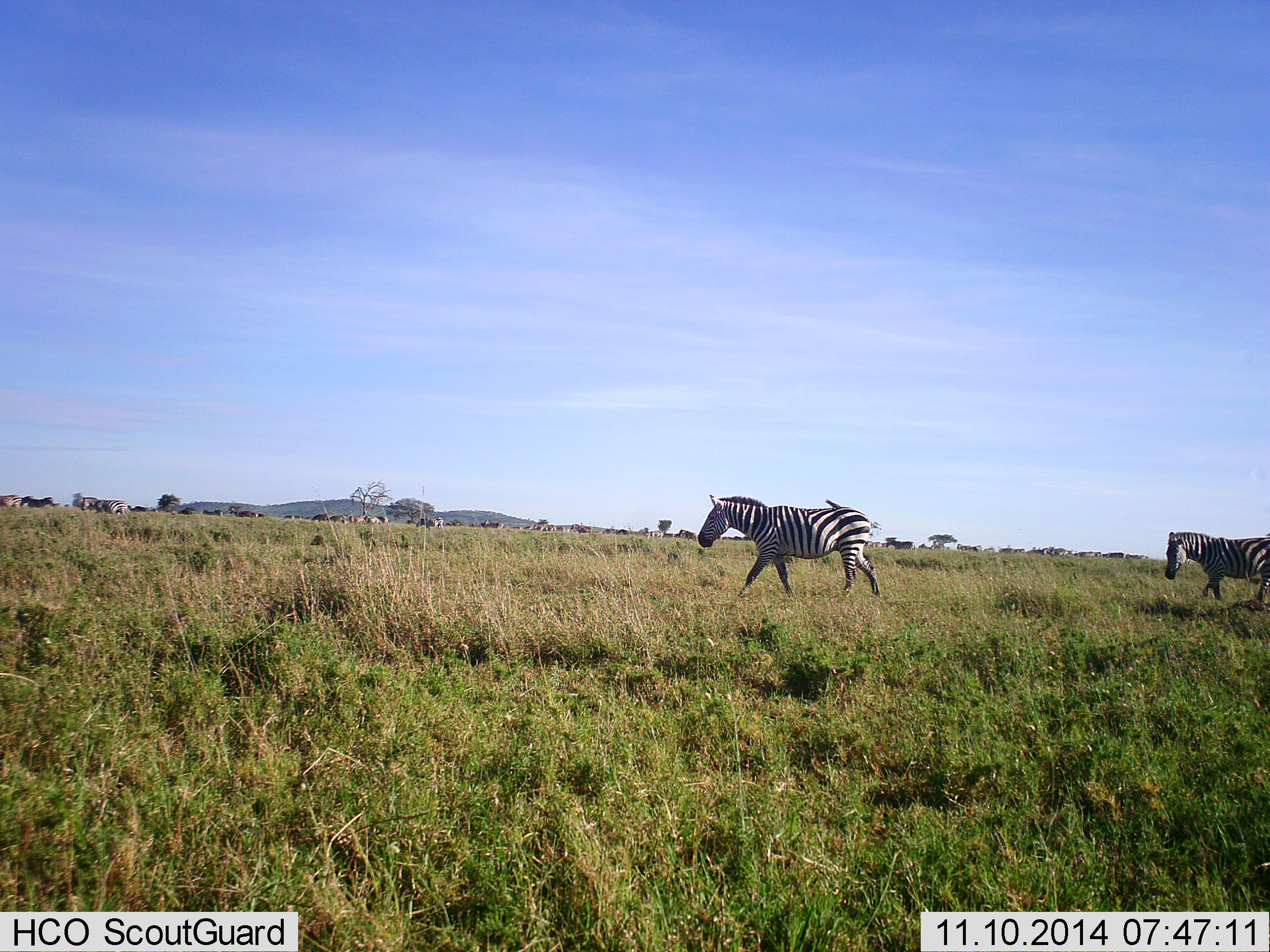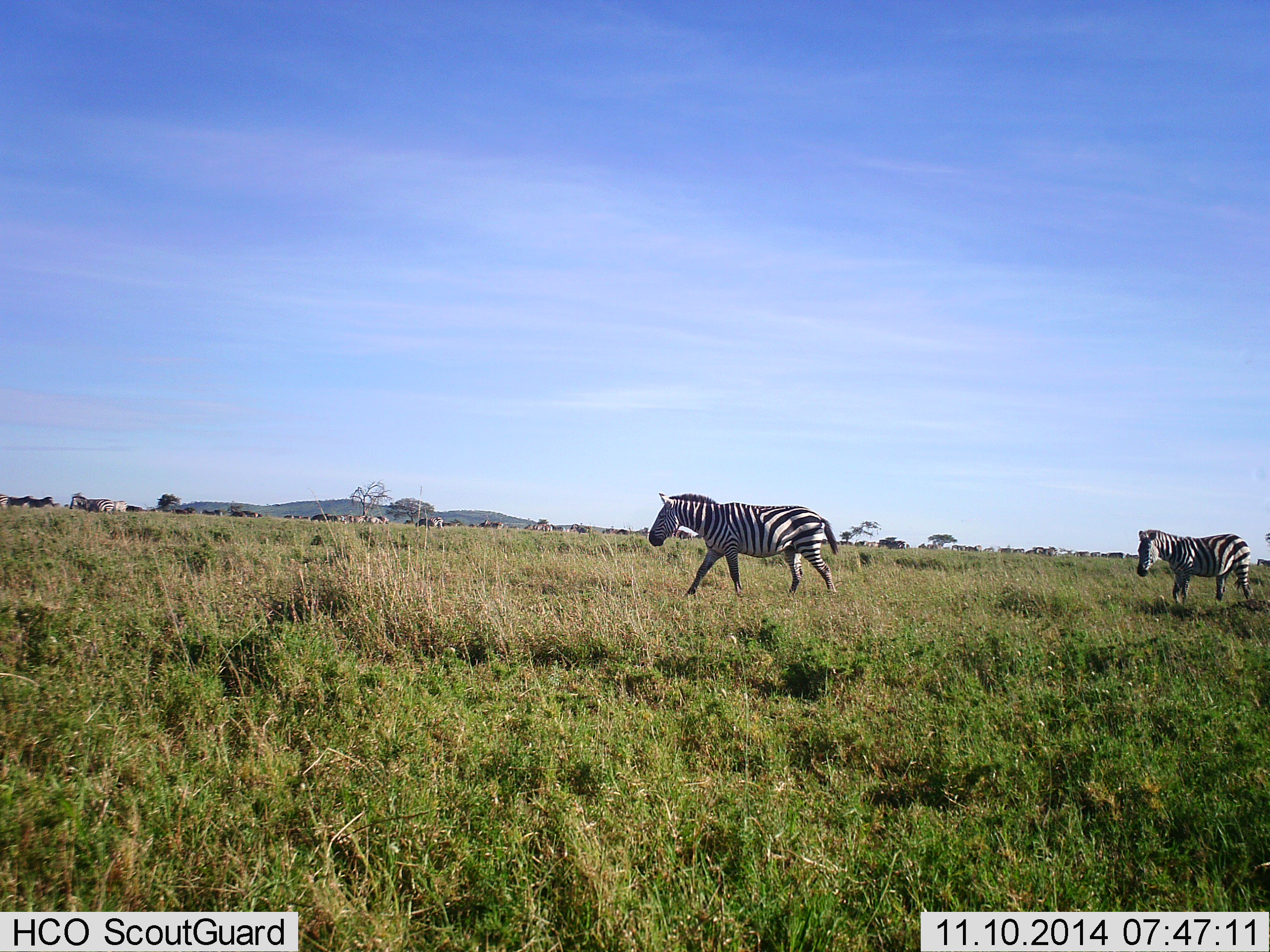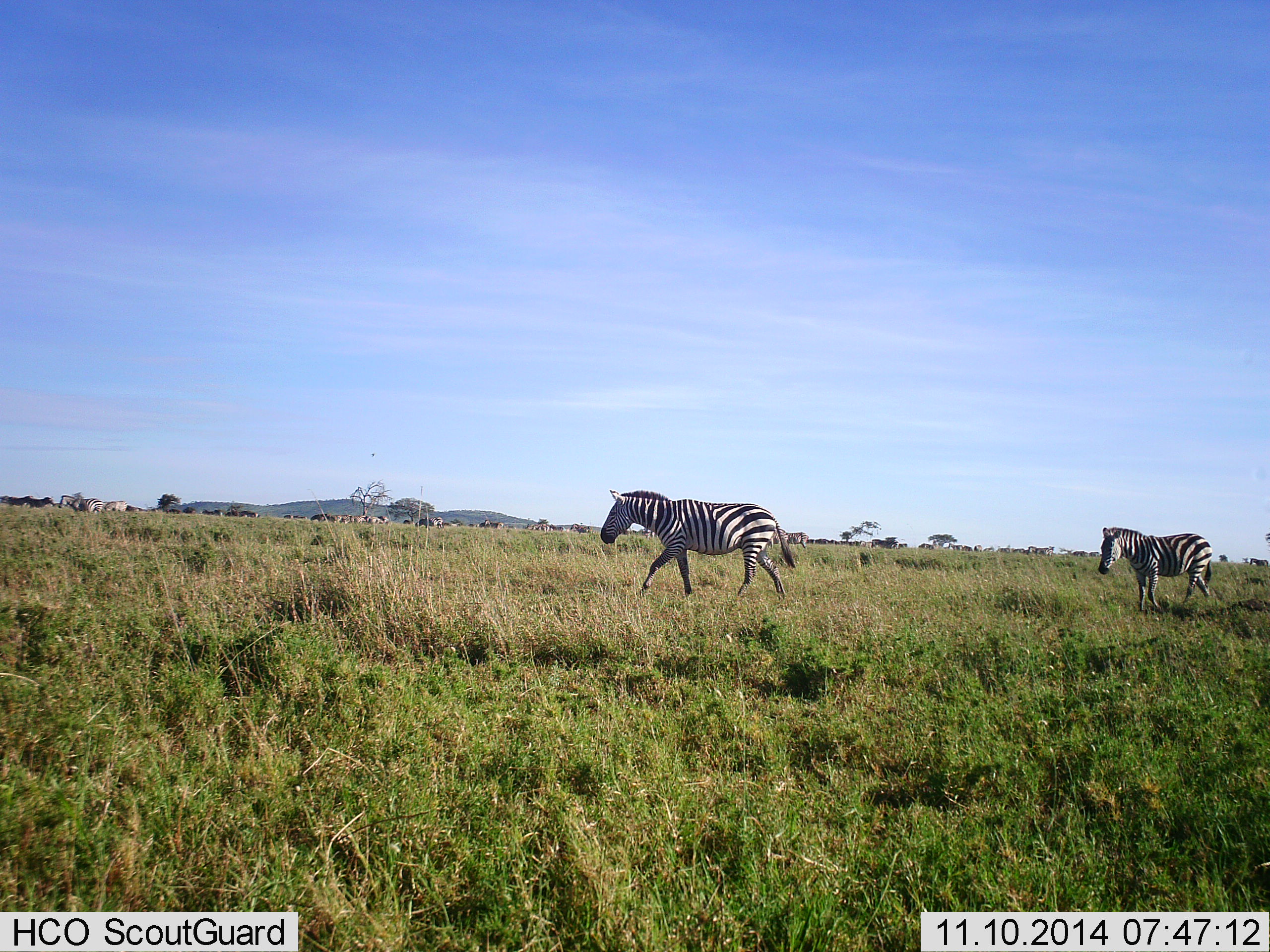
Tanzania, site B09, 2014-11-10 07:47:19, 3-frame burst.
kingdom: Animalia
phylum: Chordata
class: Mammalia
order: Perissodactyla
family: Equidae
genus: Equus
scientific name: Equus quagga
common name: plains zebra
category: zebra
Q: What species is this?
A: Zebra (plains zebra) (Equus quagga).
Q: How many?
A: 11-50.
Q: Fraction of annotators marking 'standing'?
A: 36%.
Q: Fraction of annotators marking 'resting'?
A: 0%.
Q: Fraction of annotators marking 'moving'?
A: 100%.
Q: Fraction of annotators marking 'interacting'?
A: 0%.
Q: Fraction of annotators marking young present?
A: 0%.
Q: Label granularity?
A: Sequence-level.